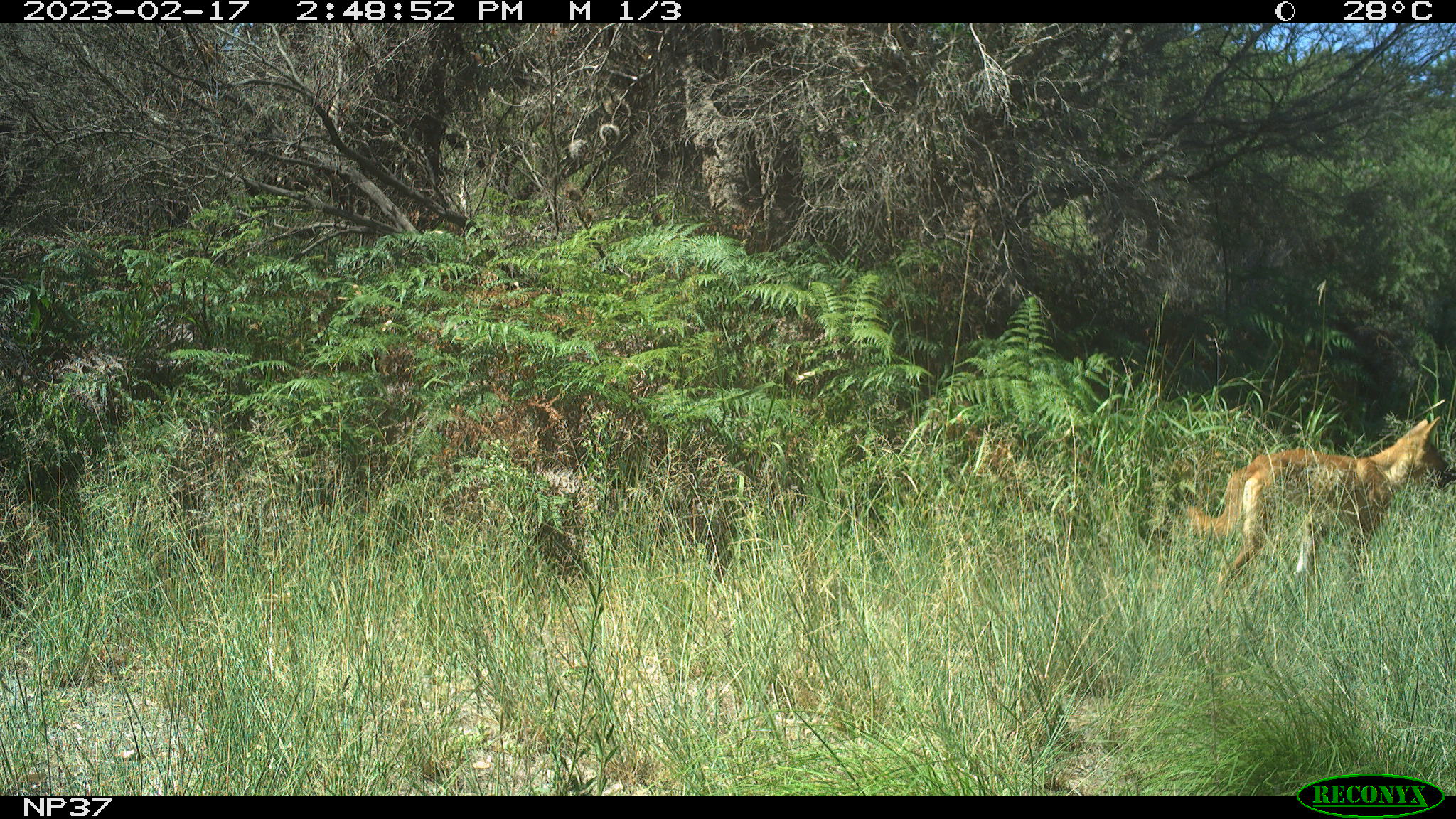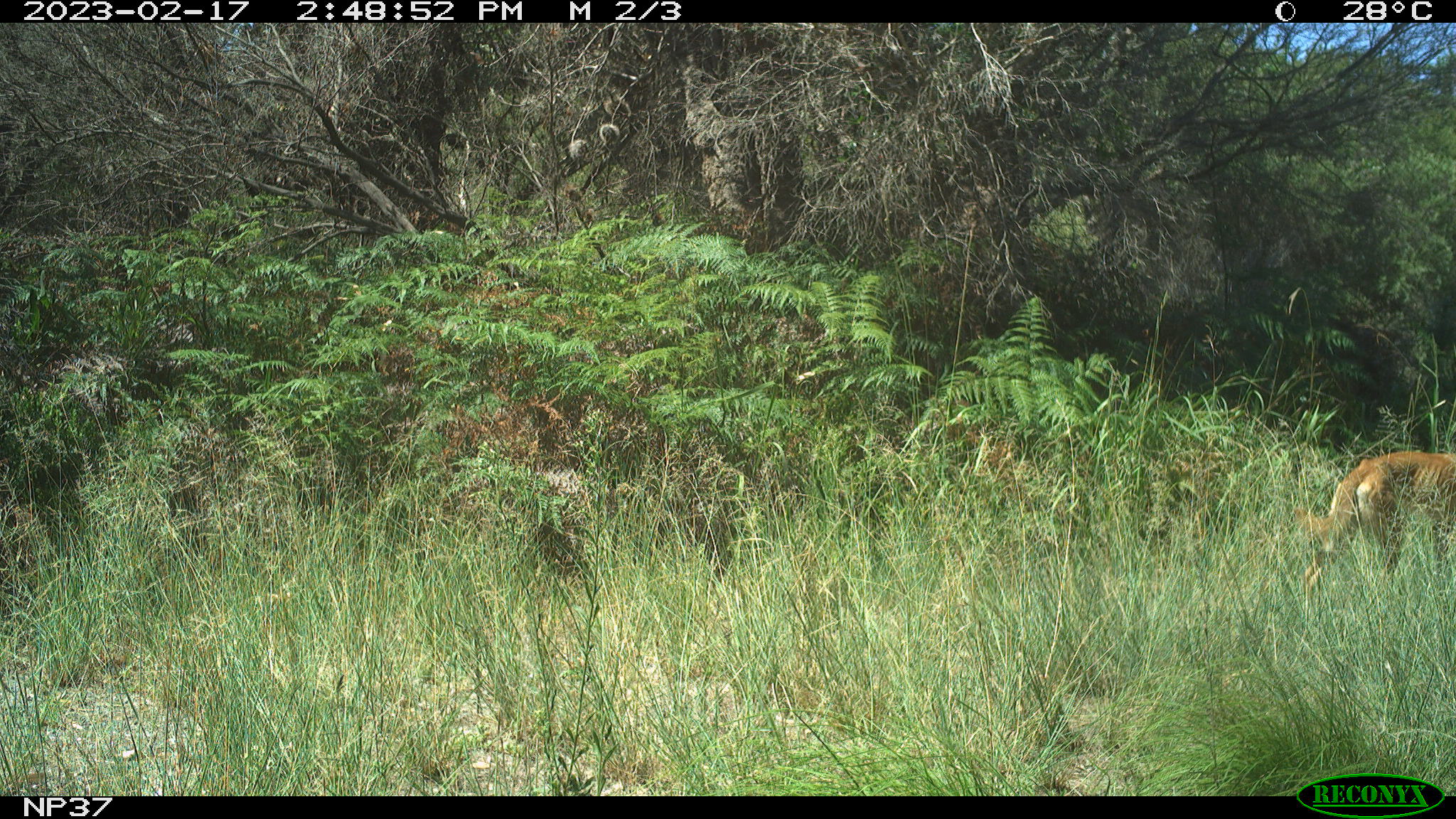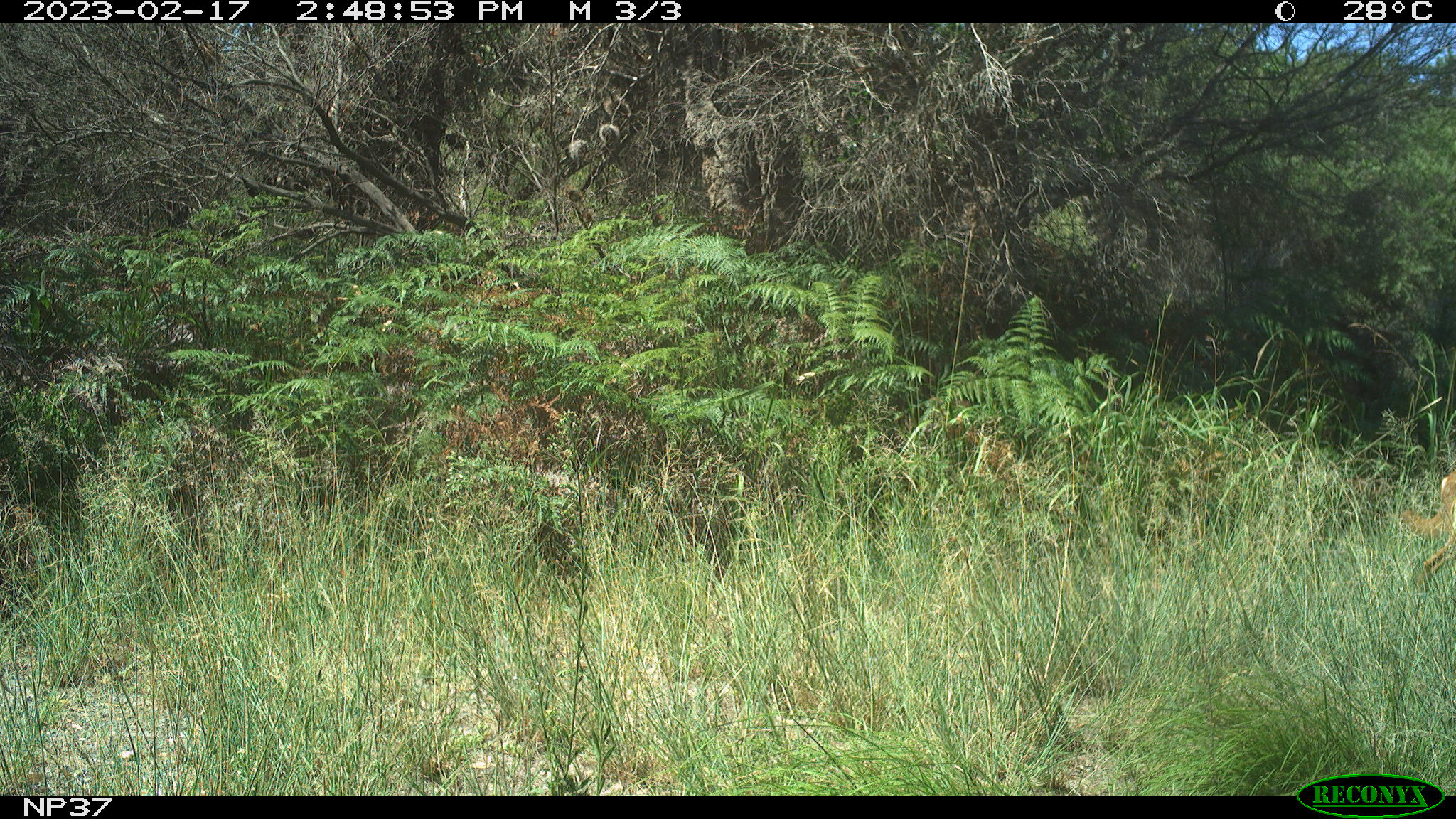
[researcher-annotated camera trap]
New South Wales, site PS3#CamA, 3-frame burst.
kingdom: Animalia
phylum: Chordata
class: Mammalia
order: Carnivora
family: Canidae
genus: Canis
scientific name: Canis familiaris dingo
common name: dingo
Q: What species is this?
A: Dingo (Canis familiaris dingo).